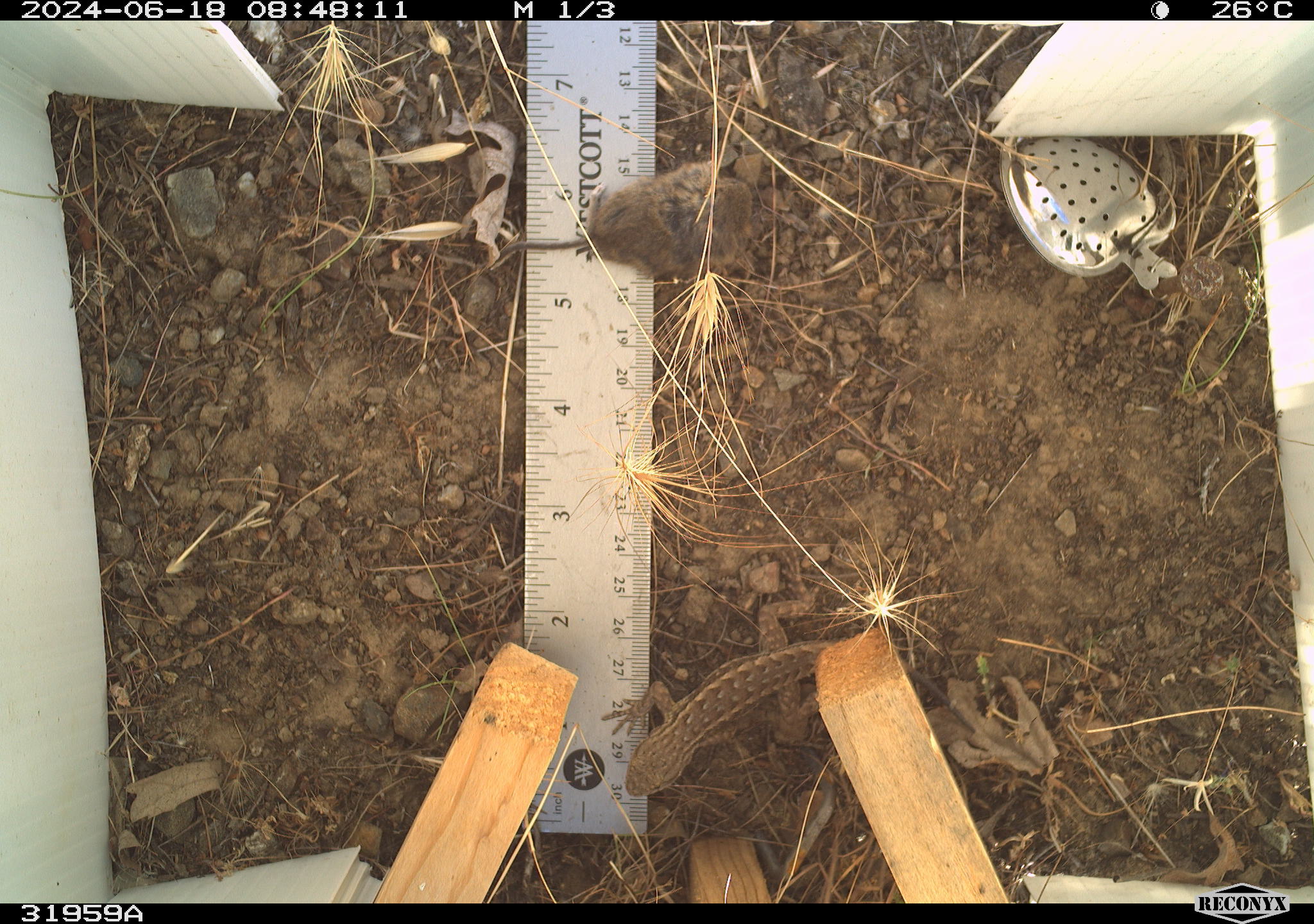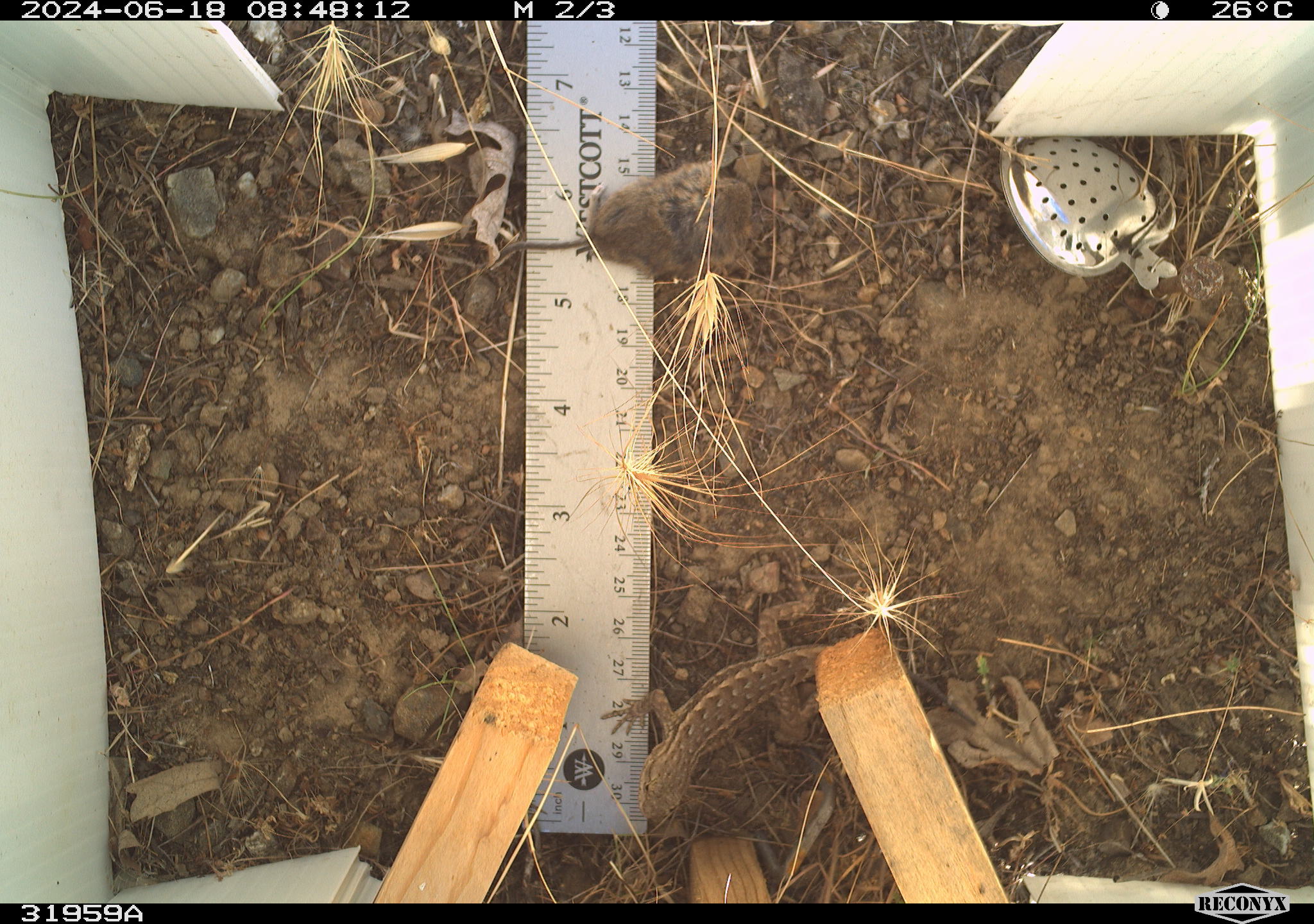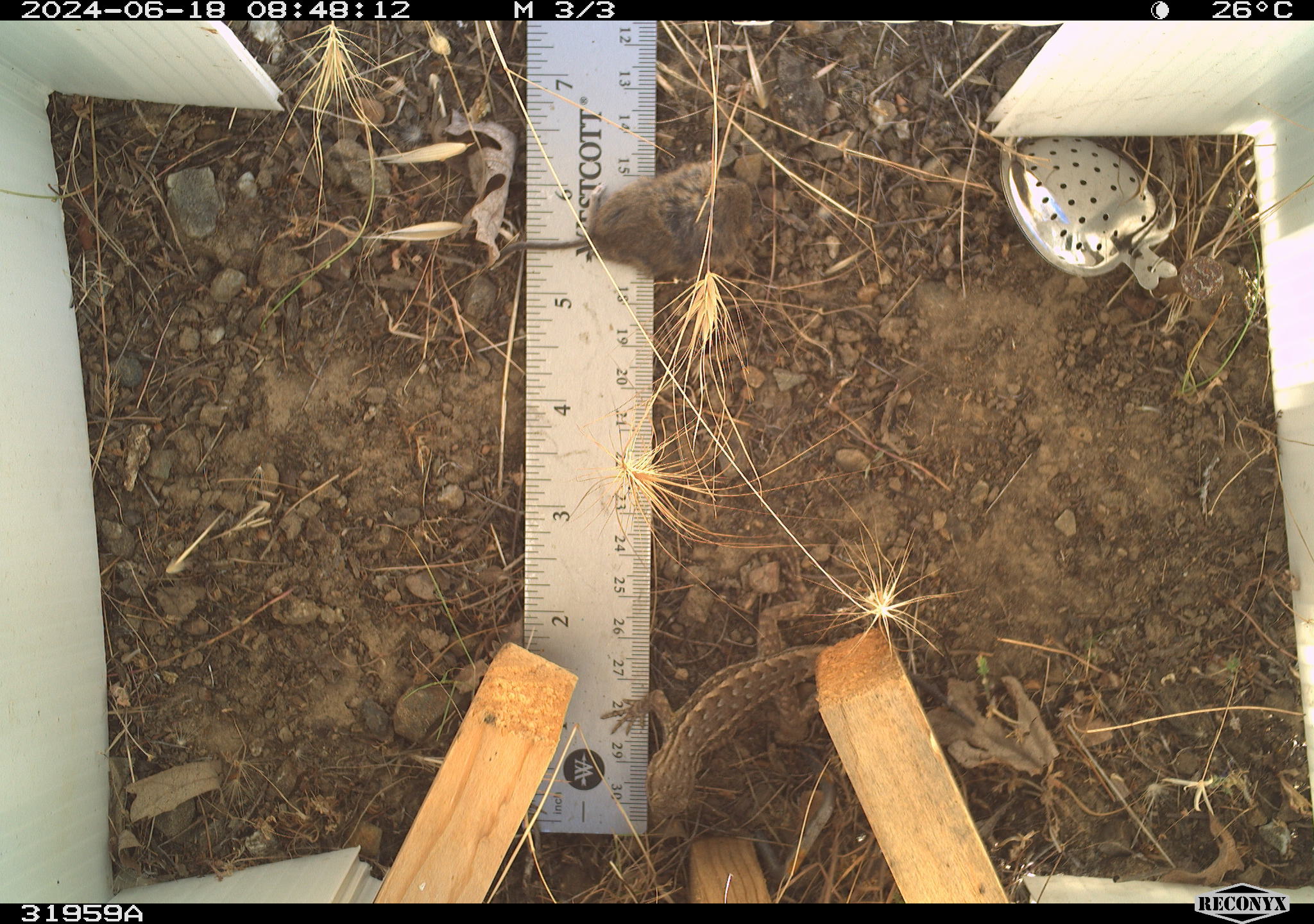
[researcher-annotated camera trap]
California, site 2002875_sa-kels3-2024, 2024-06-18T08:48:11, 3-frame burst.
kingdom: Animalia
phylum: Chordata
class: Reptilia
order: Squamata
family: Phrynosomatidae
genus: Sceloporus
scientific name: Sceloporus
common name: spiny lizards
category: sceloporus species